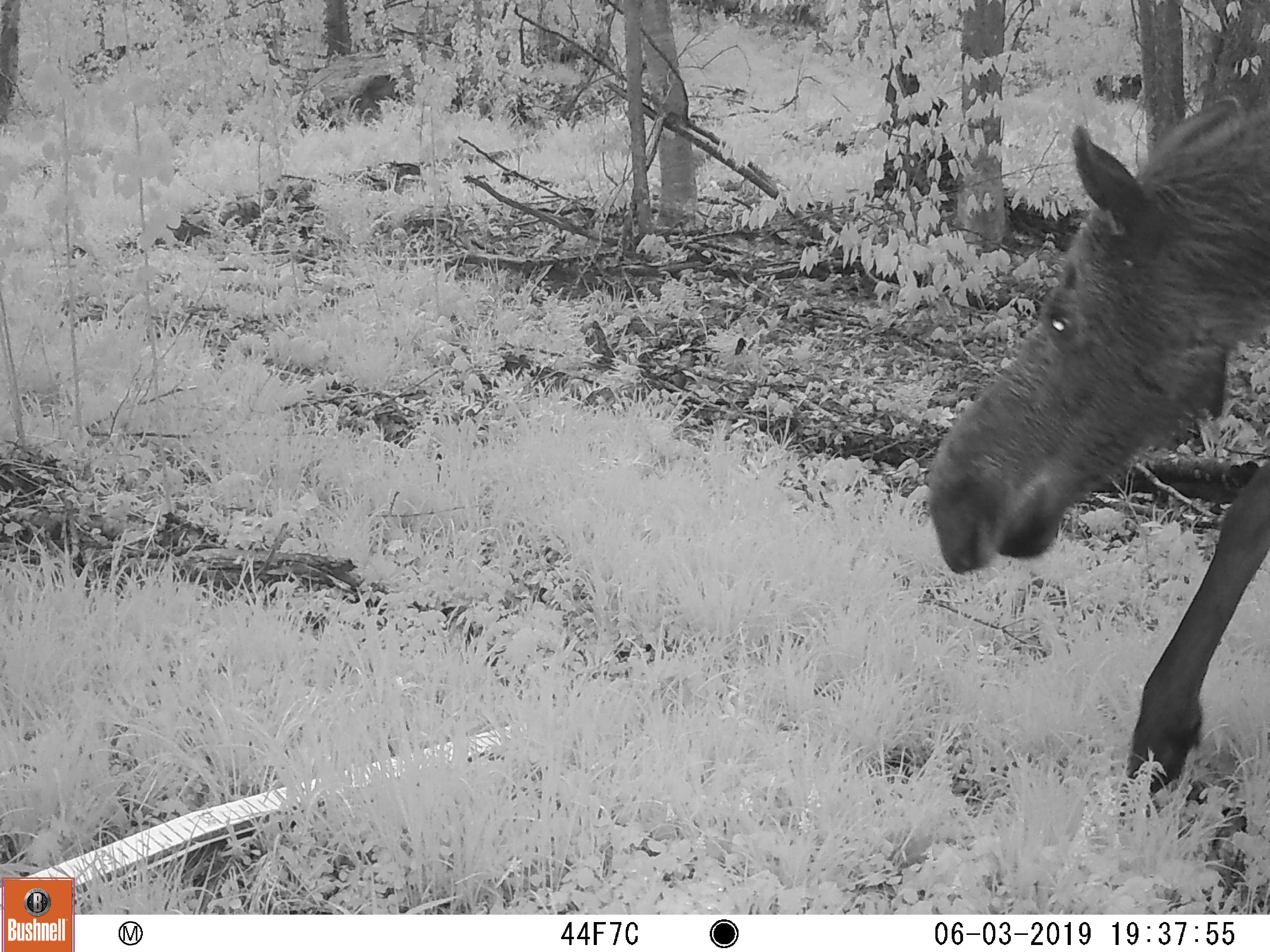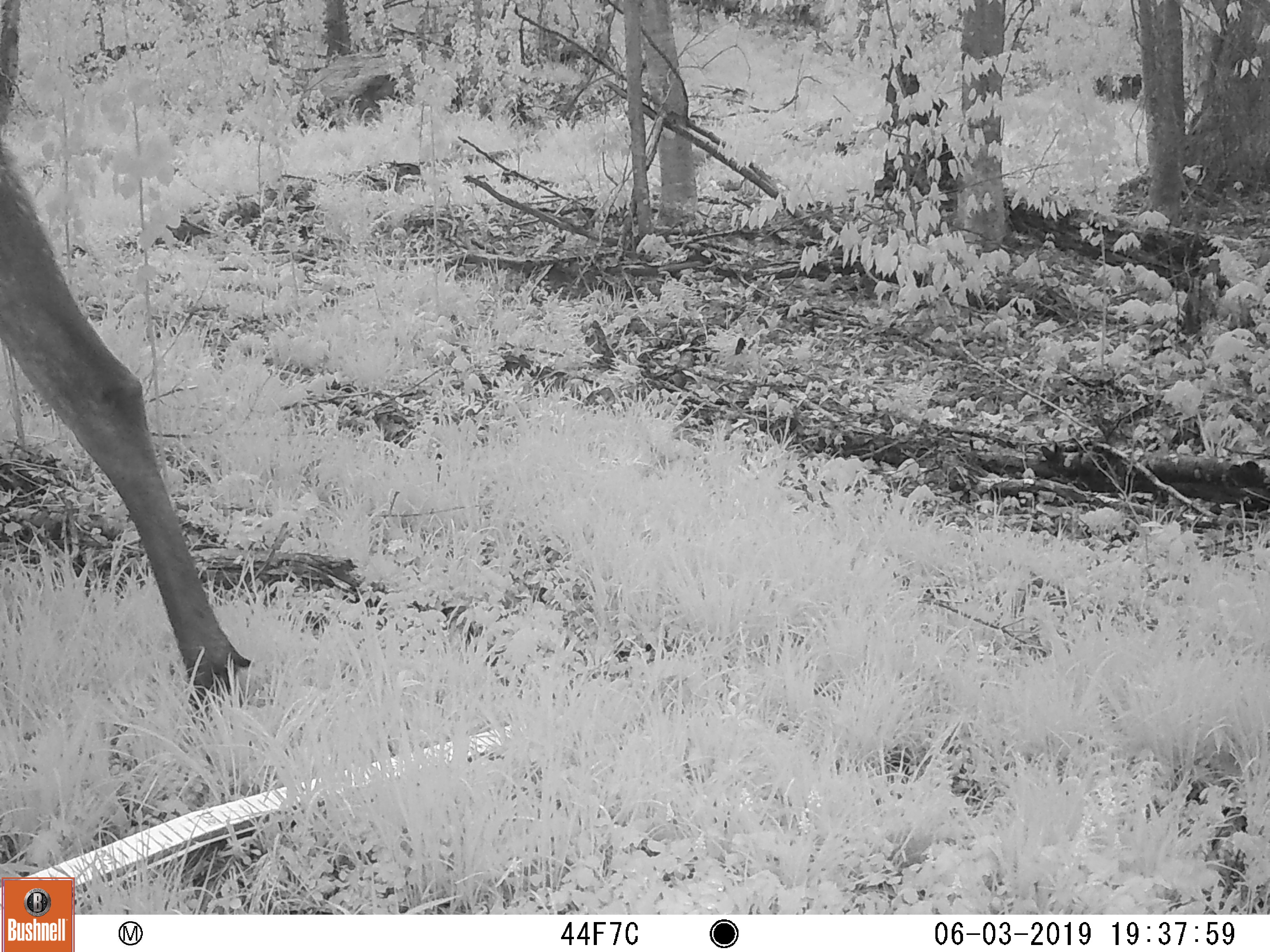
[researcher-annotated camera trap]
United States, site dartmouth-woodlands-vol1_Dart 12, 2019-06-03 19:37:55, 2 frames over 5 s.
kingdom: Animalia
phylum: Chordata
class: Mammalia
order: Artiodactyla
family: Cervidae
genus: Alces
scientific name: Alces alces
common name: moose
Moose (Alces alces).